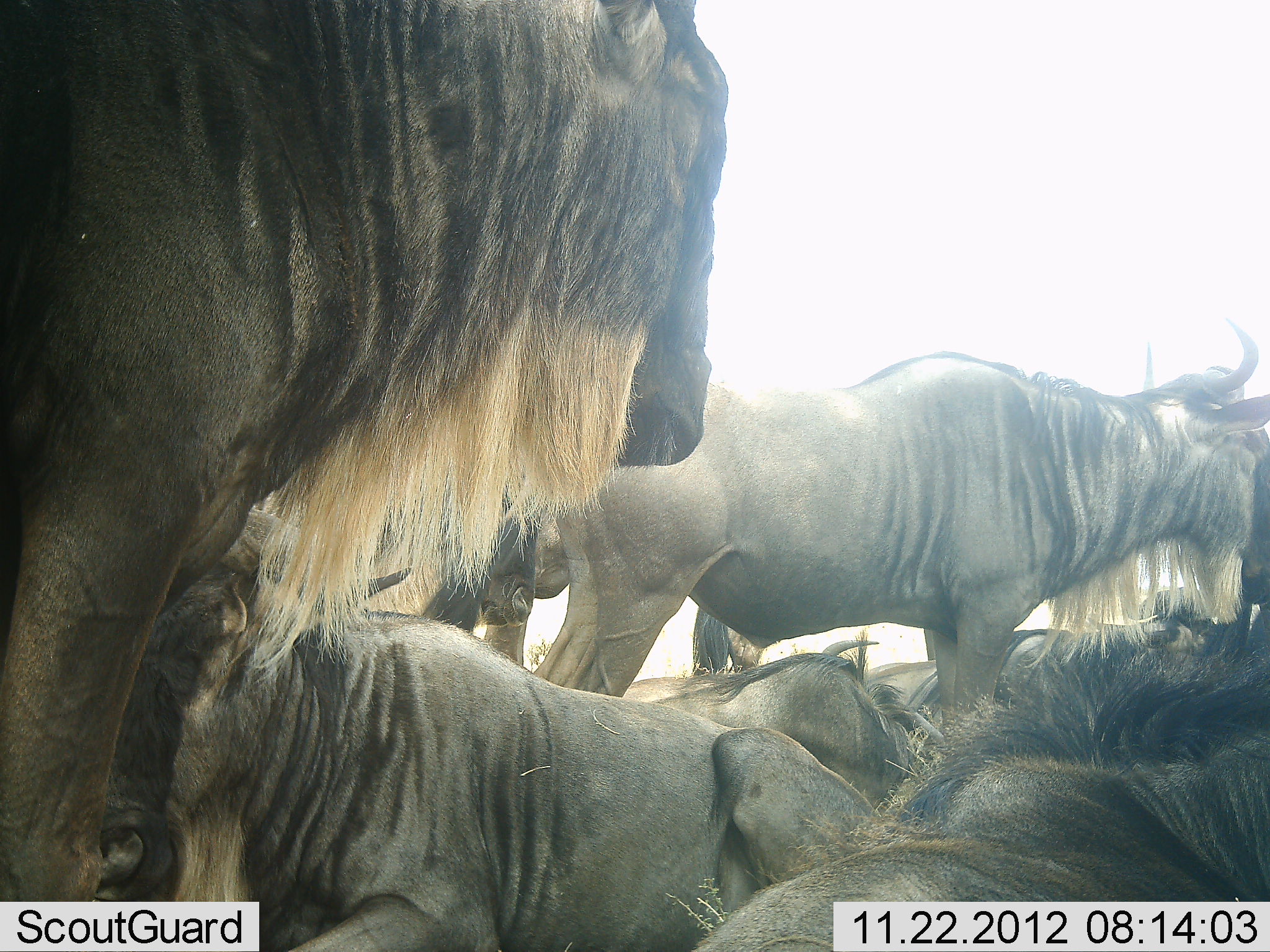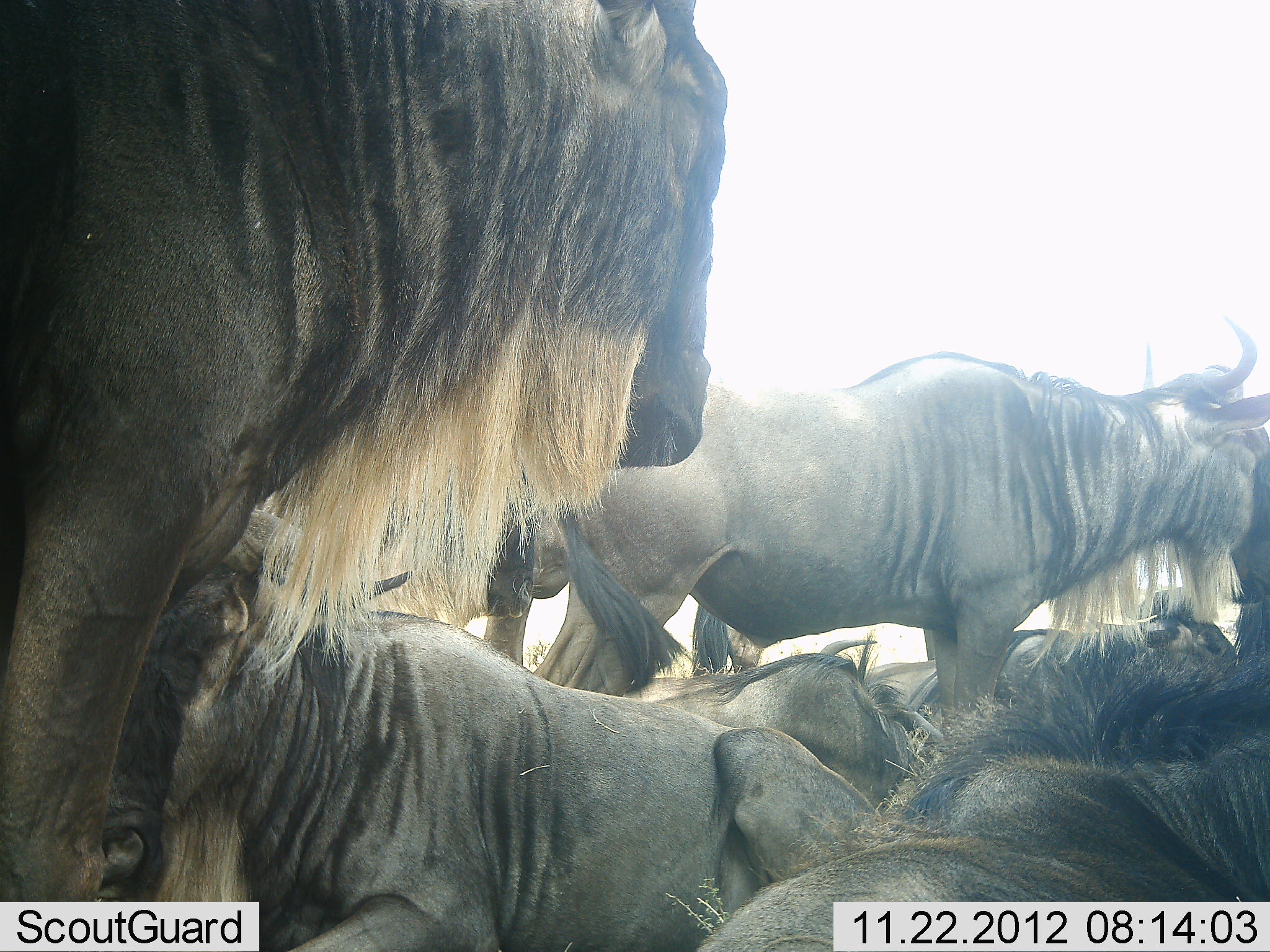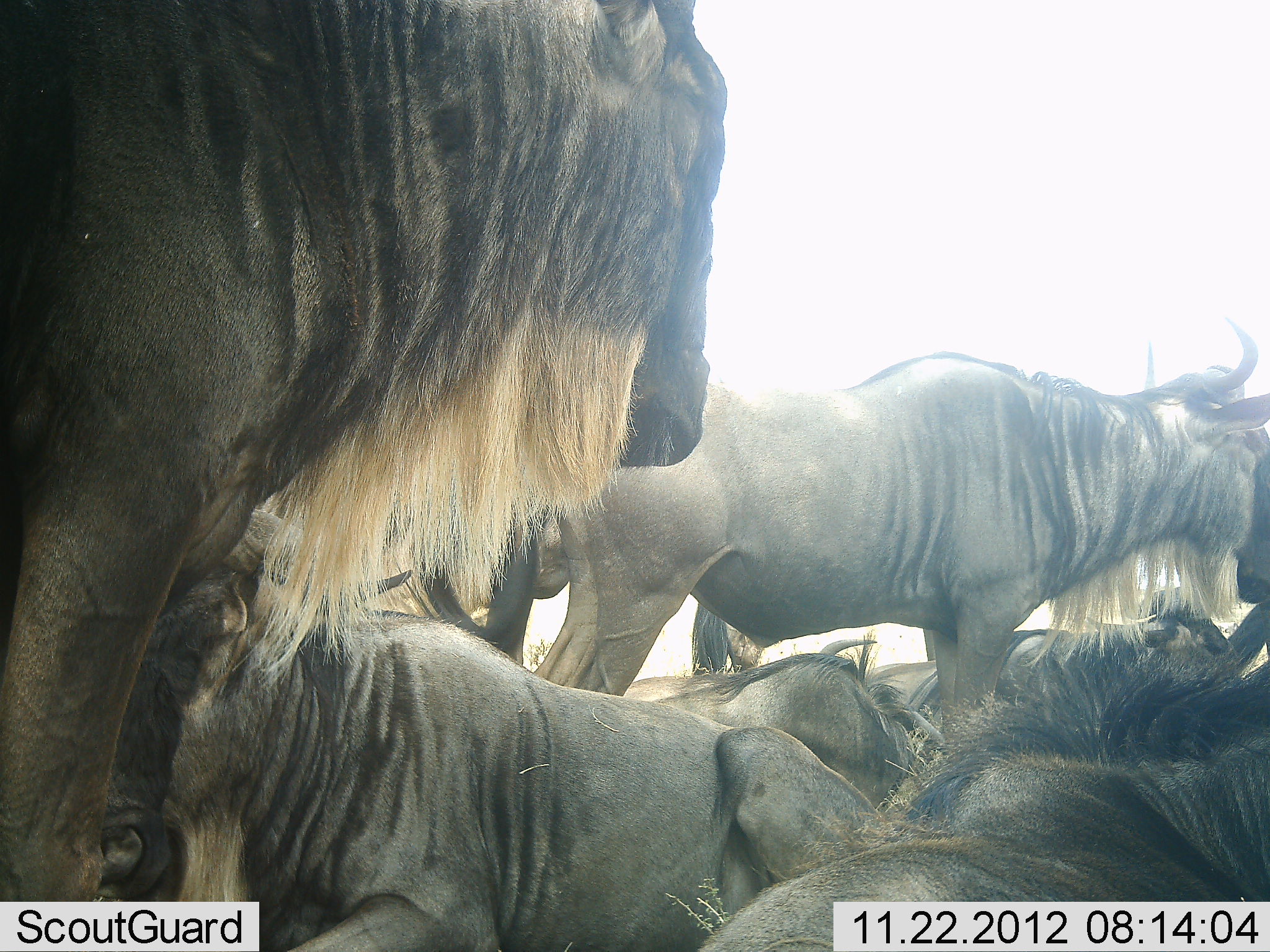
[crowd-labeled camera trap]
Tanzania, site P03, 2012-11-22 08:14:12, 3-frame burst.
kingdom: Animalia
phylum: Chordata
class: Mammalia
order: Artiodactyla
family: Bovidae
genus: Connochaetes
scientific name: Connochaetes taurinus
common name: blue wildebeest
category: wildebeest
Wildebeest (blue wildebeest) (Connochaetes taurinus), count 8. Behavior (volunteer vote fractions): standing 80%, resting 100%, moving 0%, interacting 0%. Young present (vote fraction): 0%. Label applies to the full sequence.